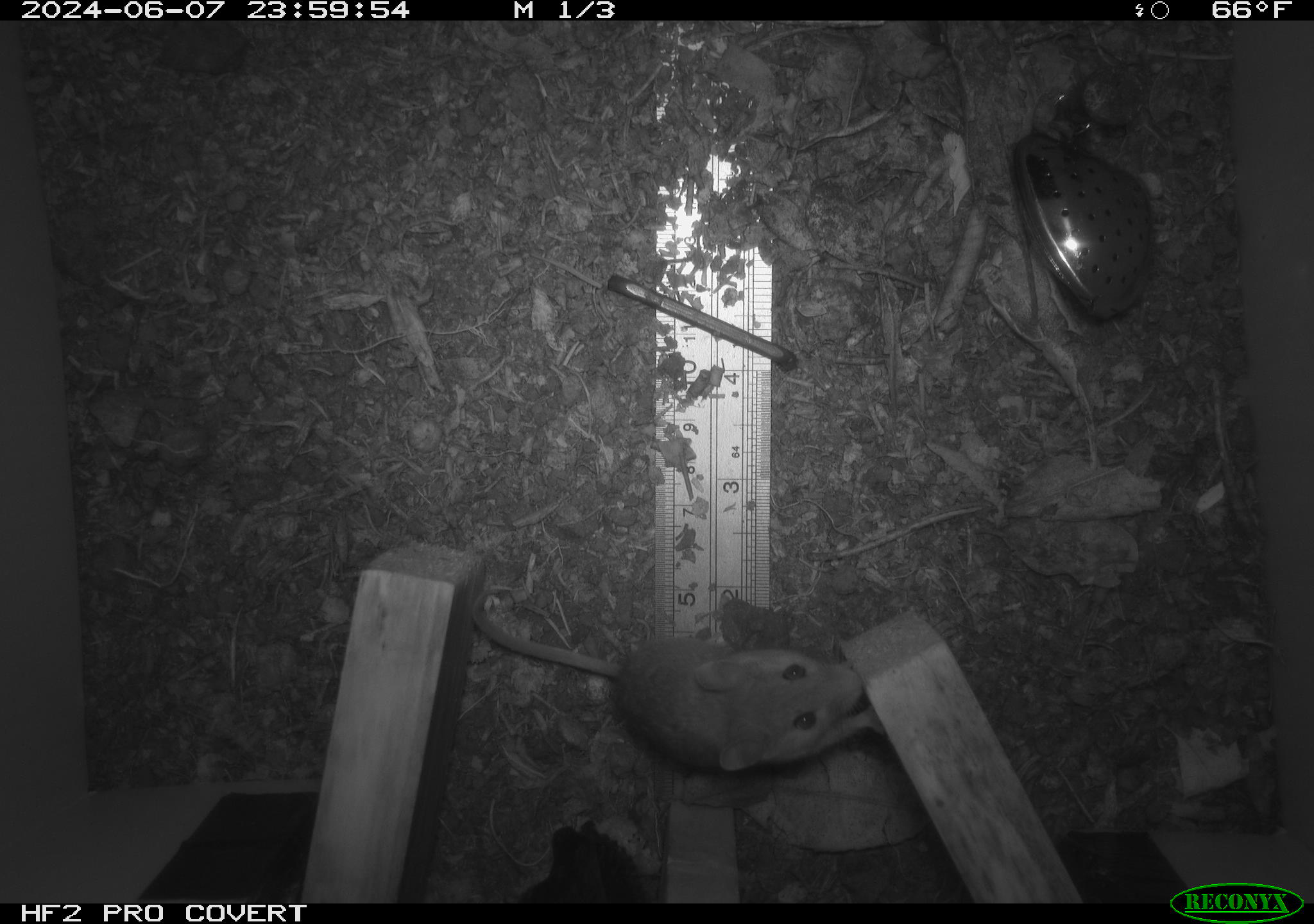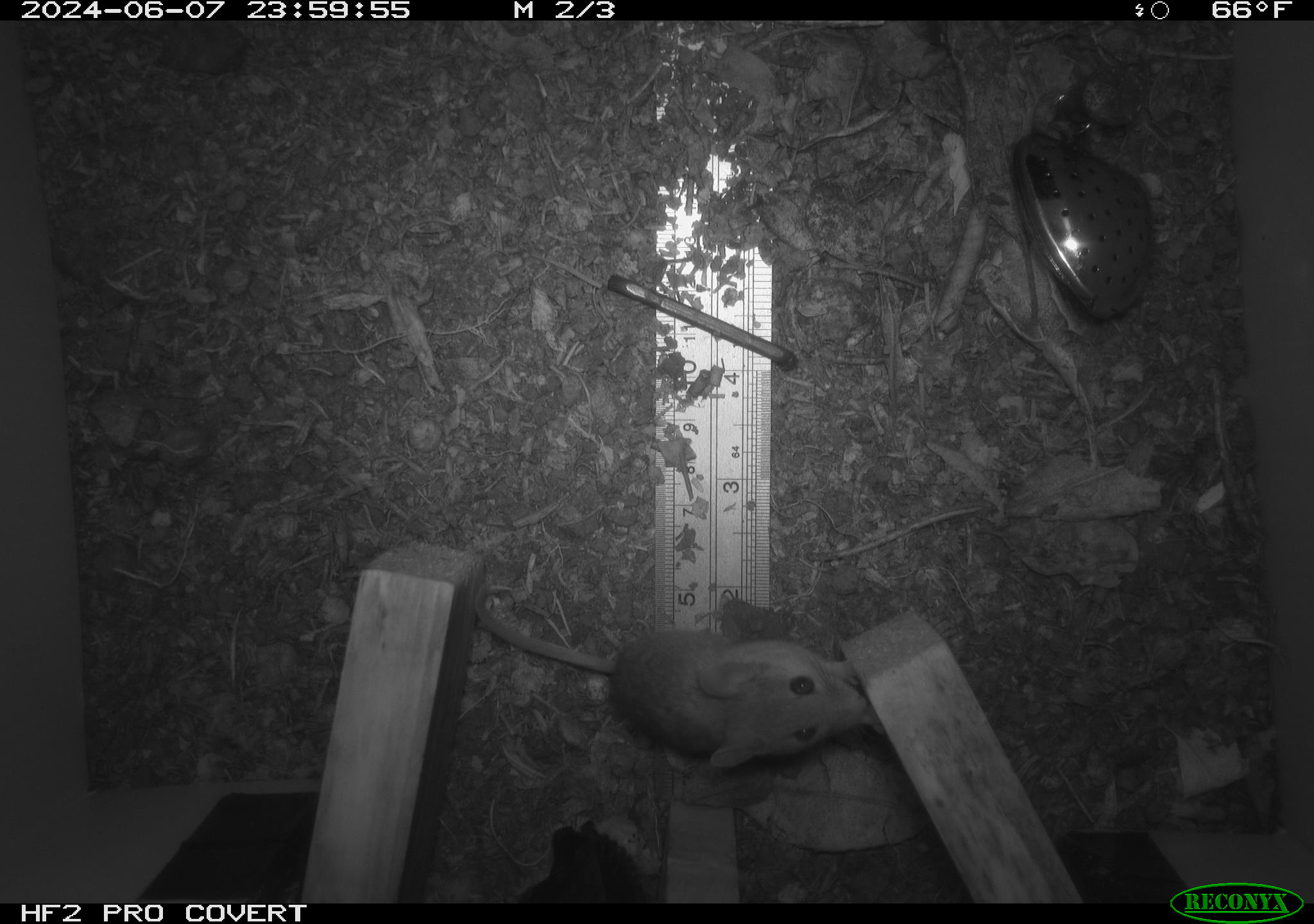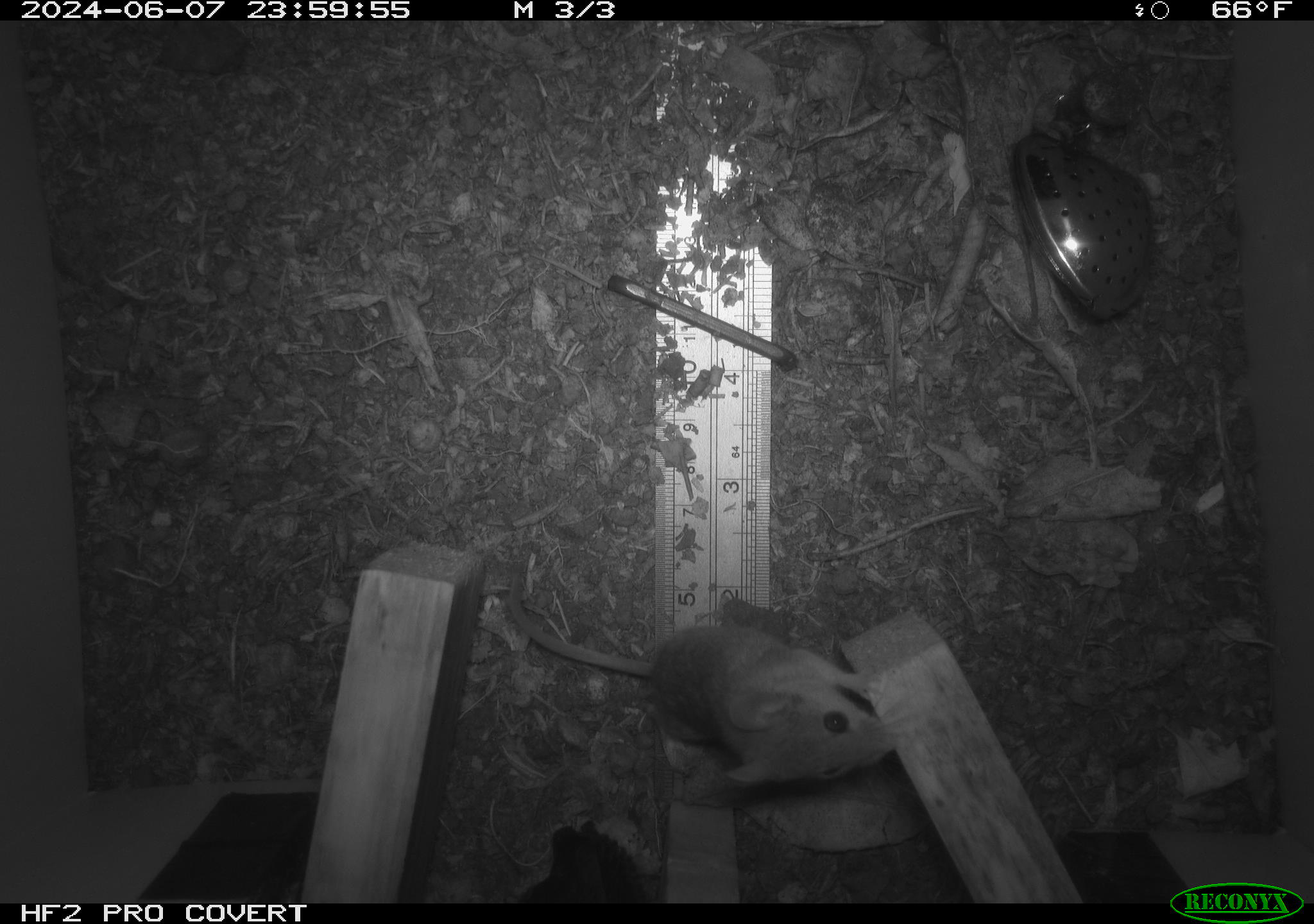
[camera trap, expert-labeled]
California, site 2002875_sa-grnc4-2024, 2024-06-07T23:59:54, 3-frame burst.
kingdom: Animalia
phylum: Chordata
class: Mammalia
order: Rodentia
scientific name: Rodentia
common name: rodent